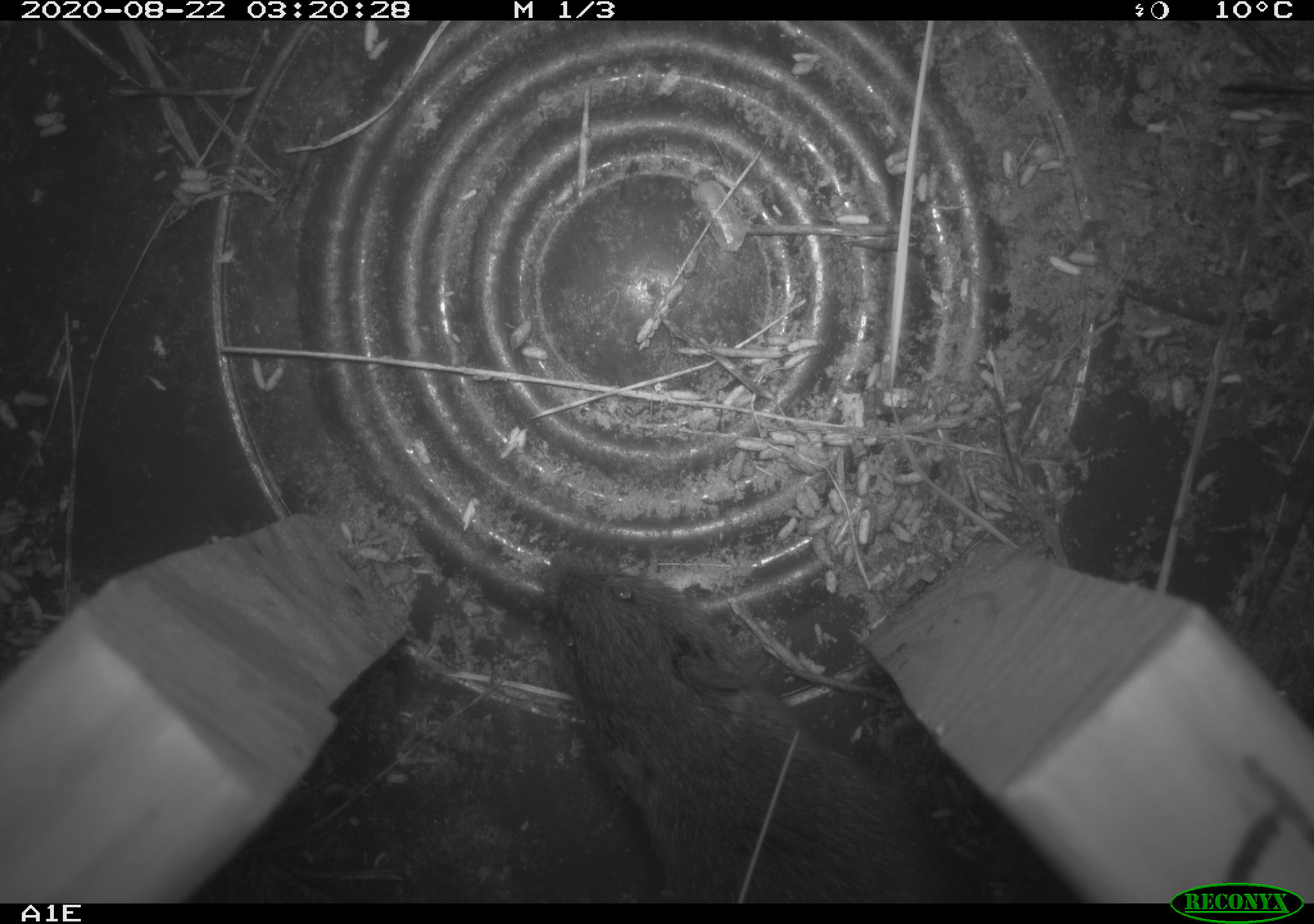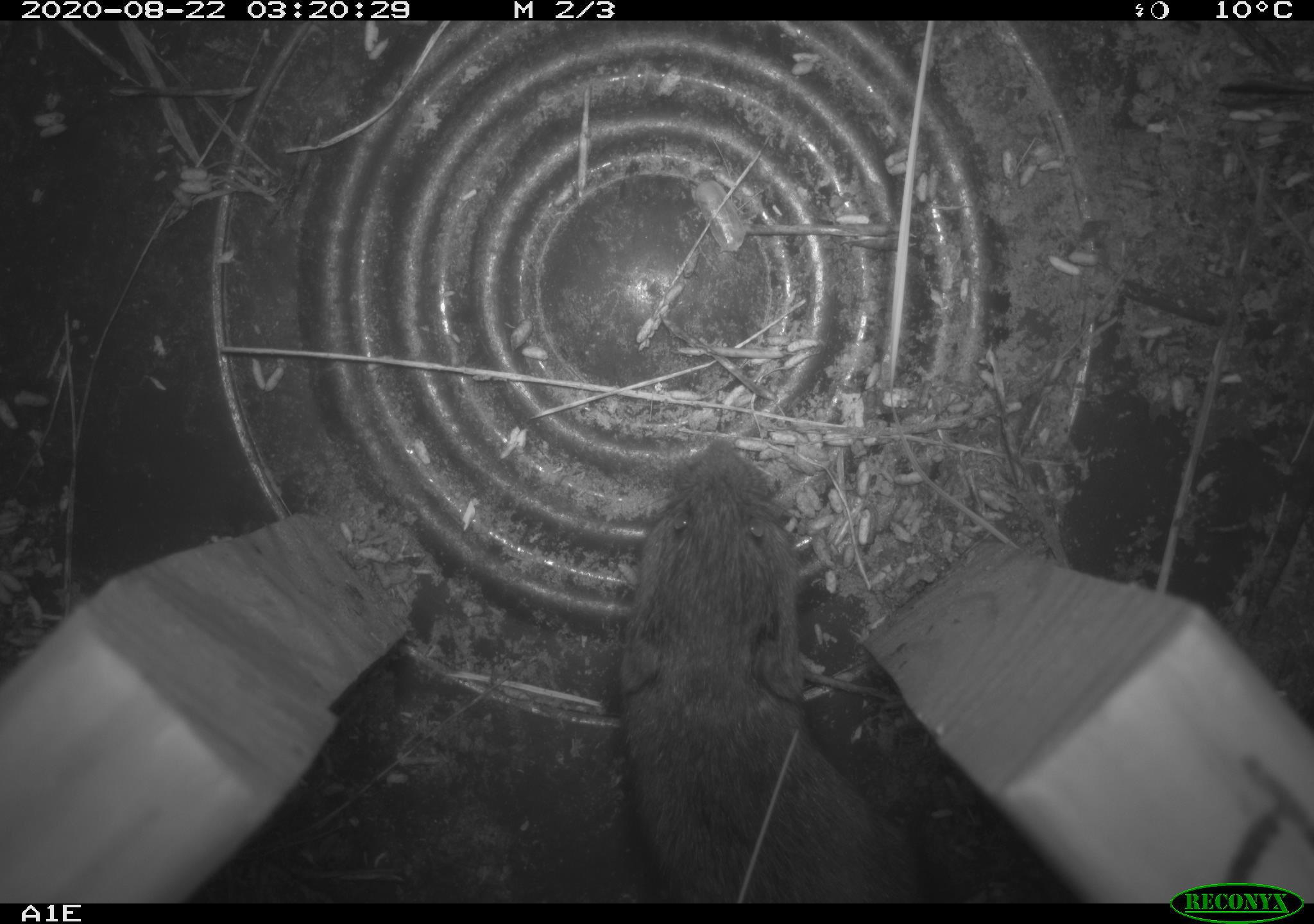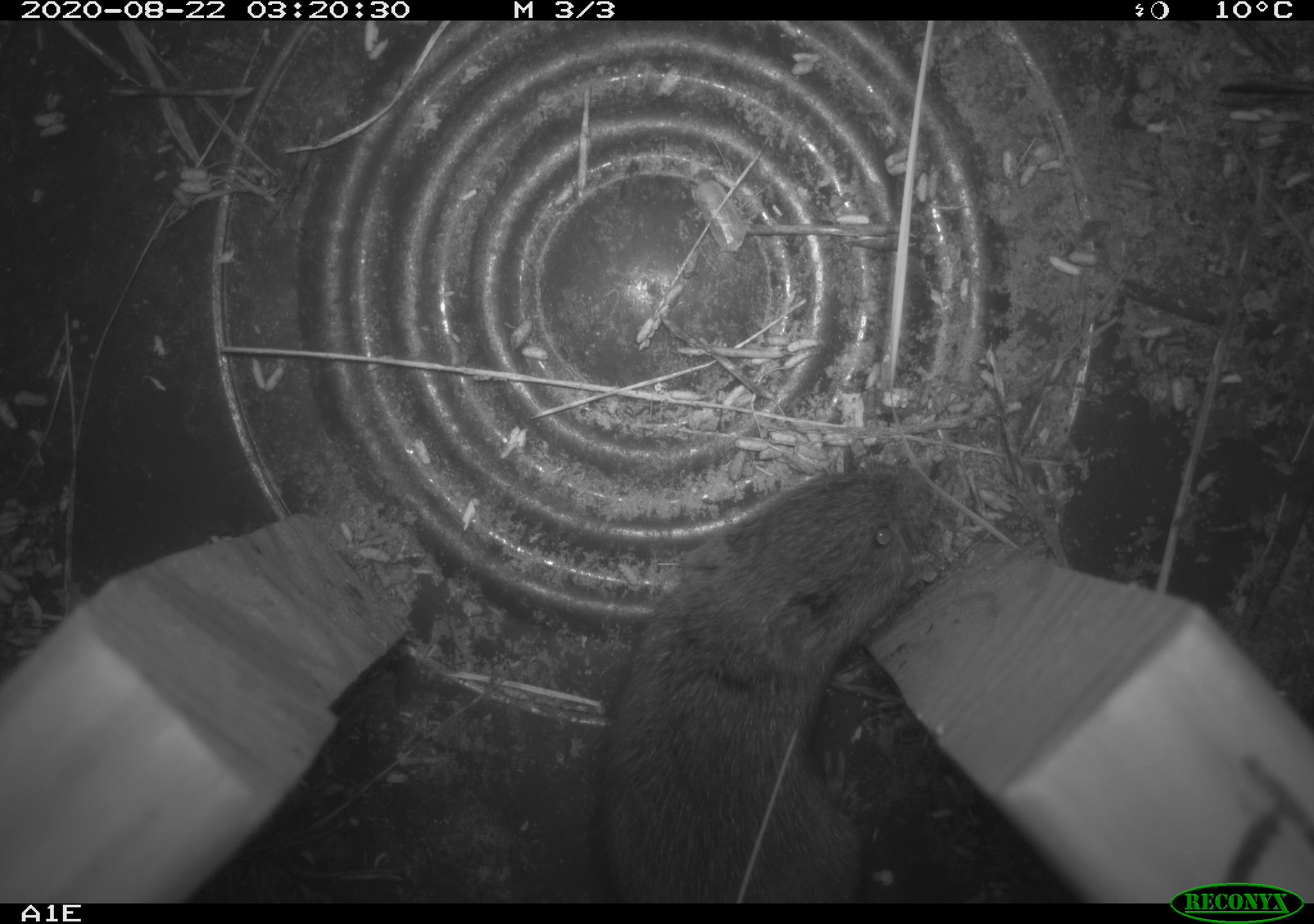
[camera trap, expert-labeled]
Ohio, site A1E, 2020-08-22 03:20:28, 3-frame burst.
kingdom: Animalia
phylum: Chordata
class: Mammalia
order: Rodentia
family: Cricetidae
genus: Microtus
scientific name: Microtus pennsylvanicus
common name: meadow vole